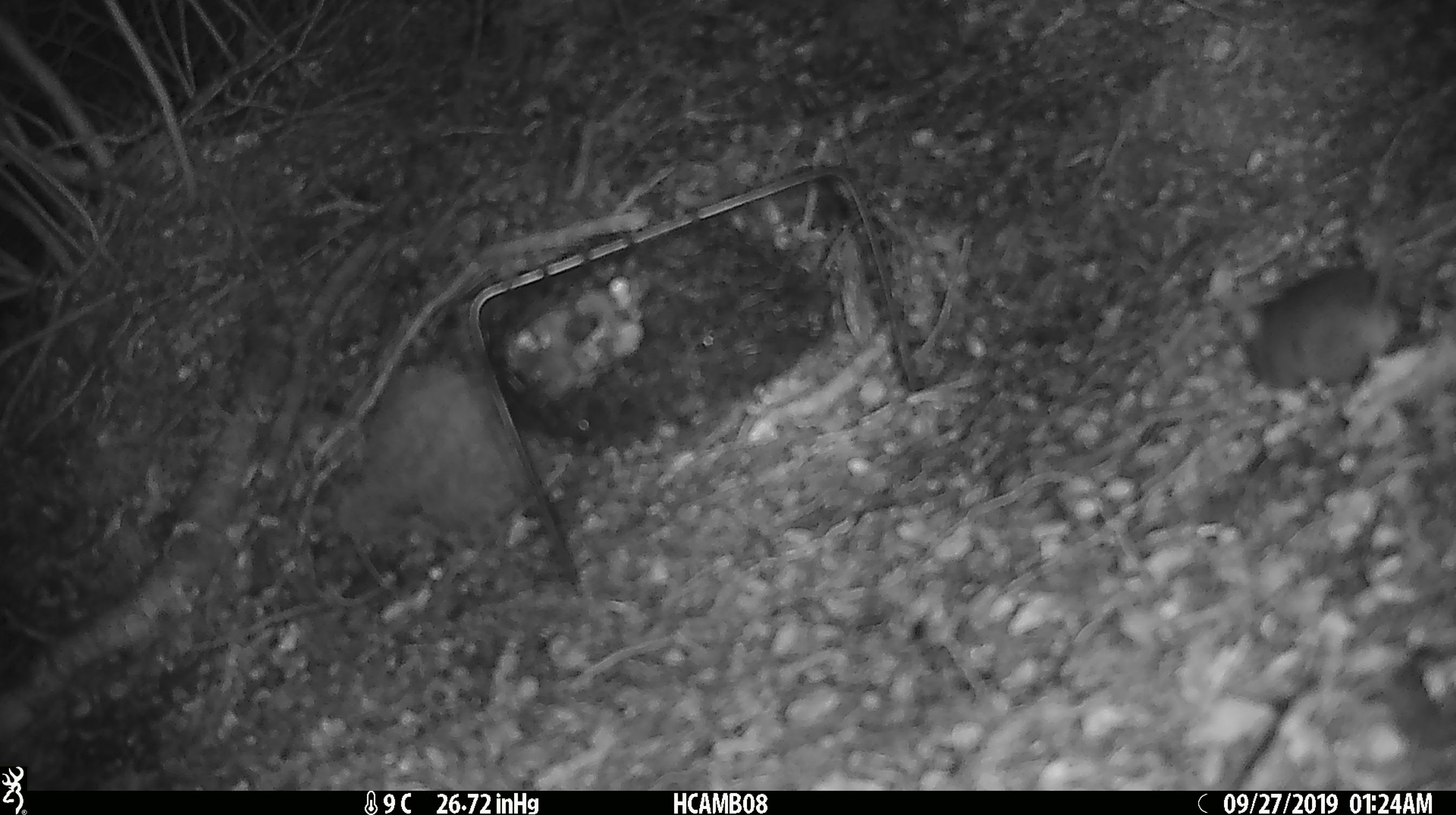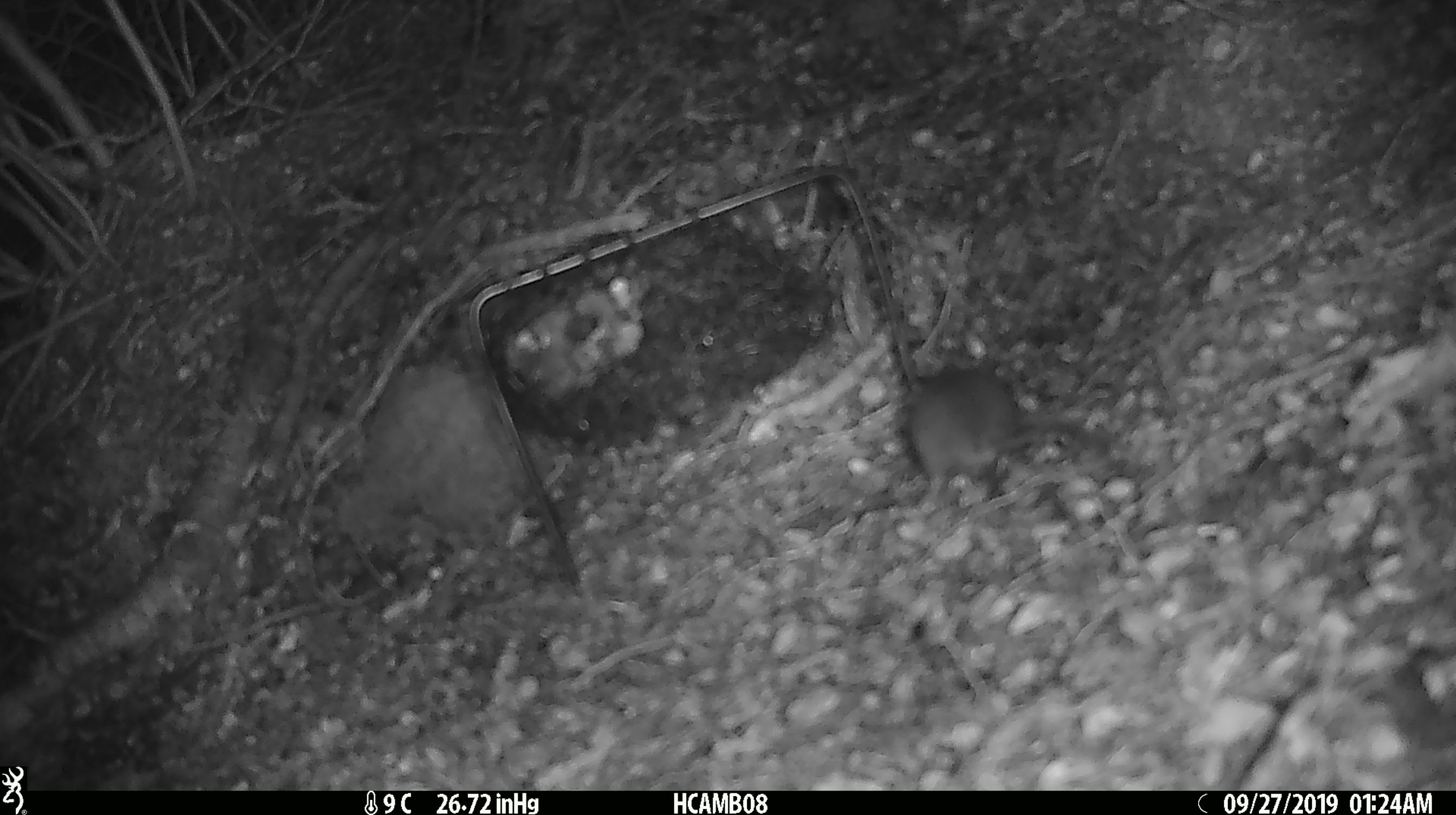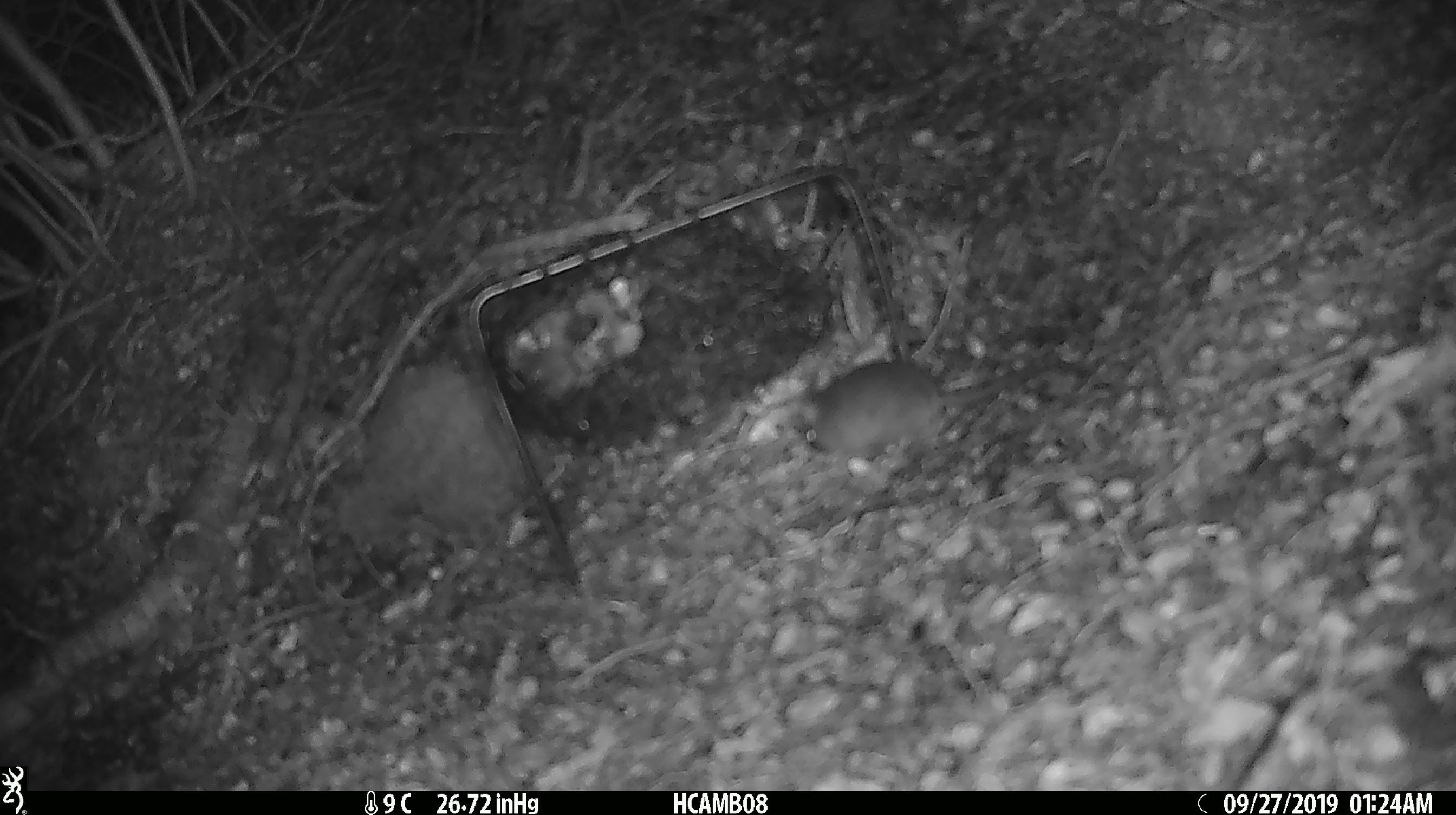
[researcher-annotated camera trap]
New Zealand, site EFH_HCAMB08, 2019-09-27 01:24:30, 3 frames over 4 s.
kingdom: Animalia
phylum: Chordata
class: Mammalia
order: Rodentia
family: Muridae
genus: Mus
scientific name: Mus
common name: mouse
Mouse (Mus).